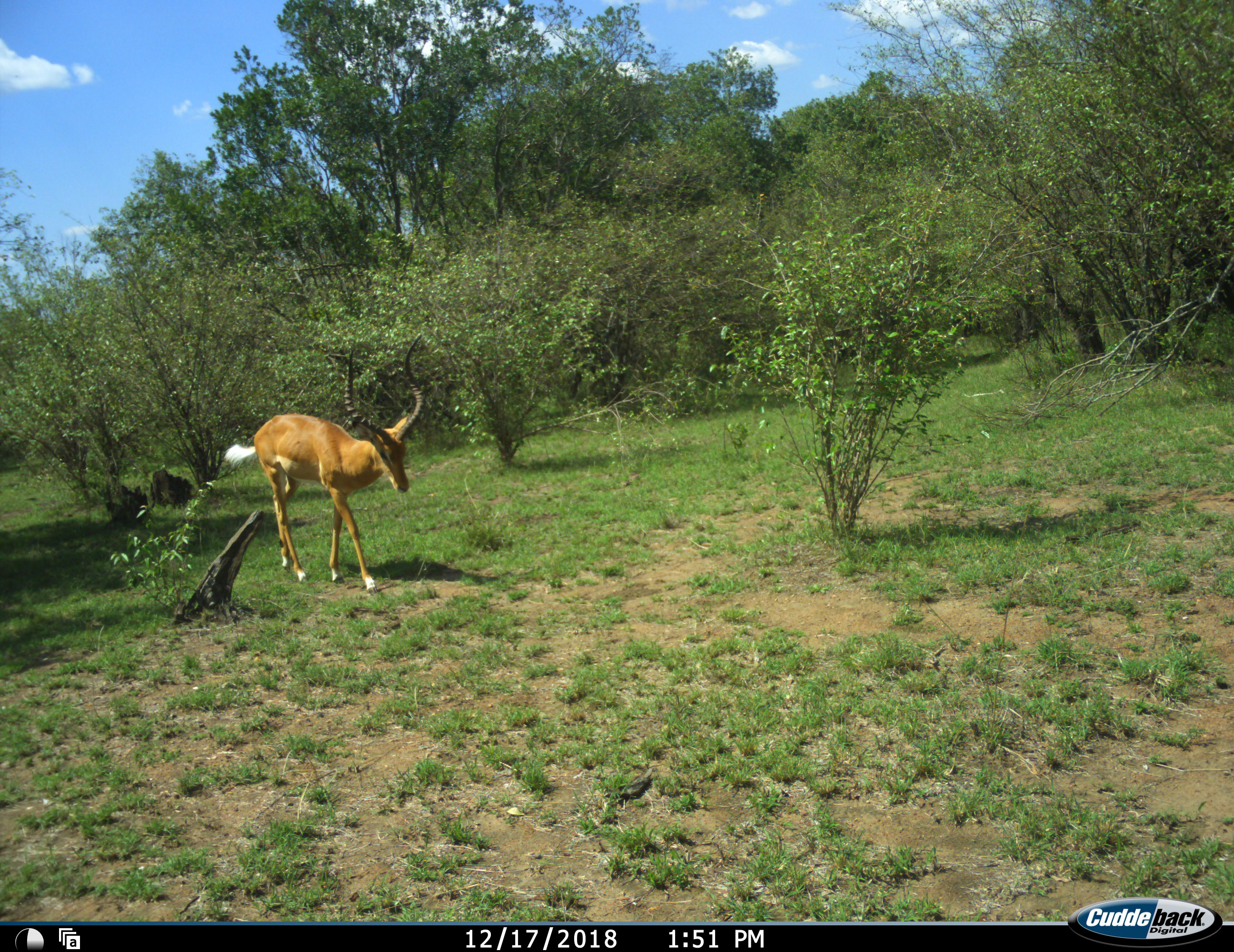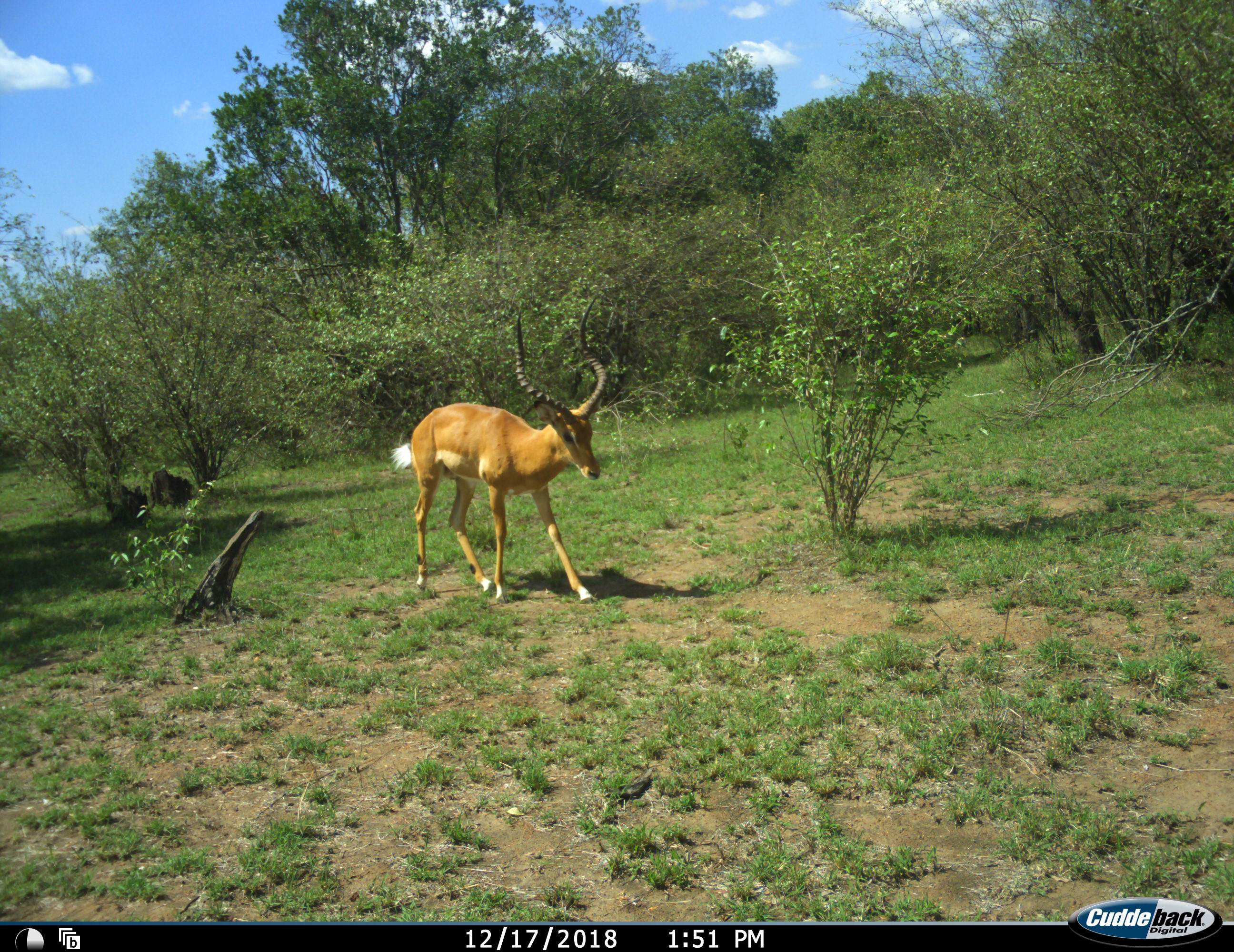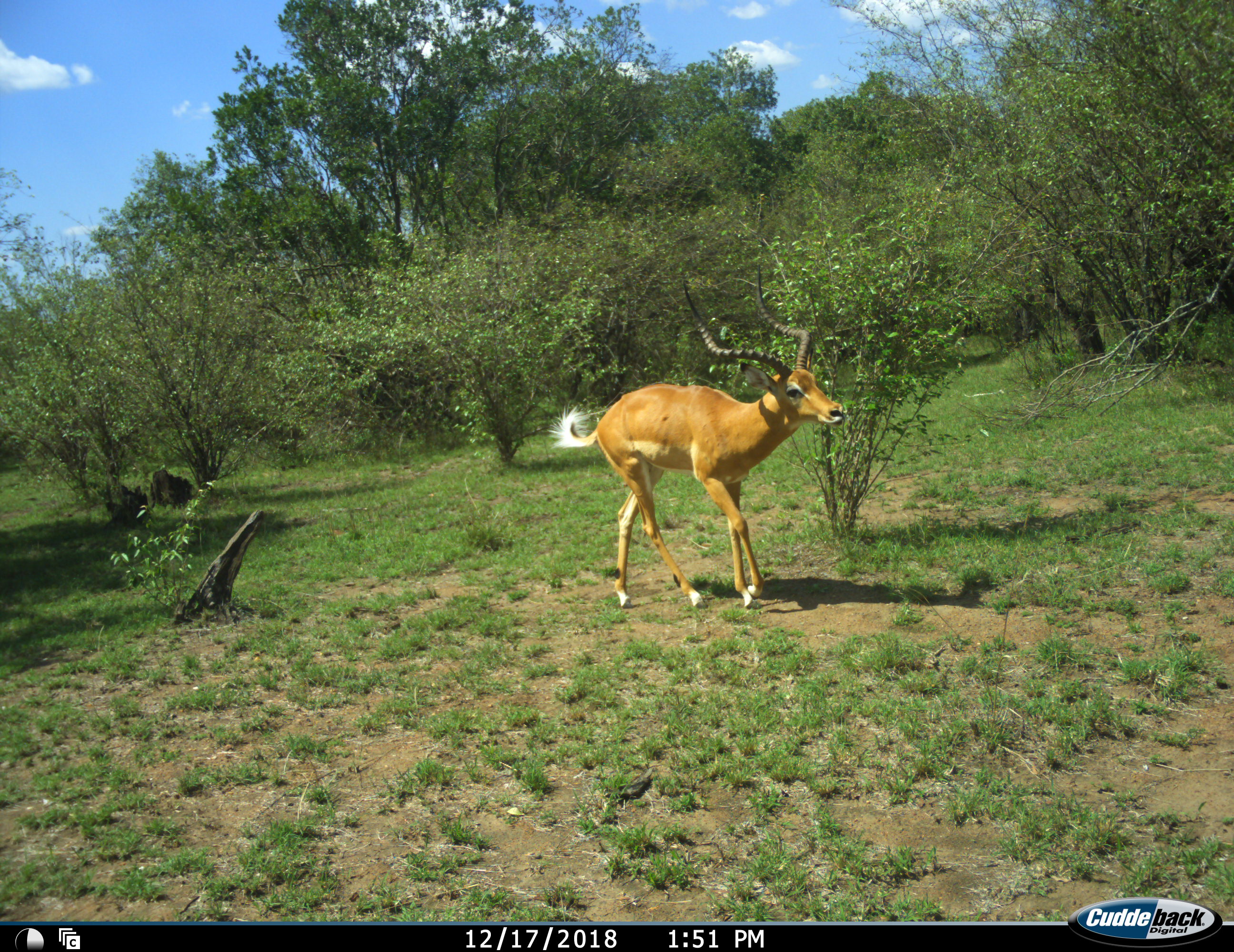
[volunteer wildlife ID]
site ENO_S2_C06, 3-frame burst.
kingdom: Animalia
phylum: Chordata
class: Mammalia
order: Artiodactyla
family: Bovidae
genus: Aepyceros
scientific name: Aepyceros melampus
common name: impala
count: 1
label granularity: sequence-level